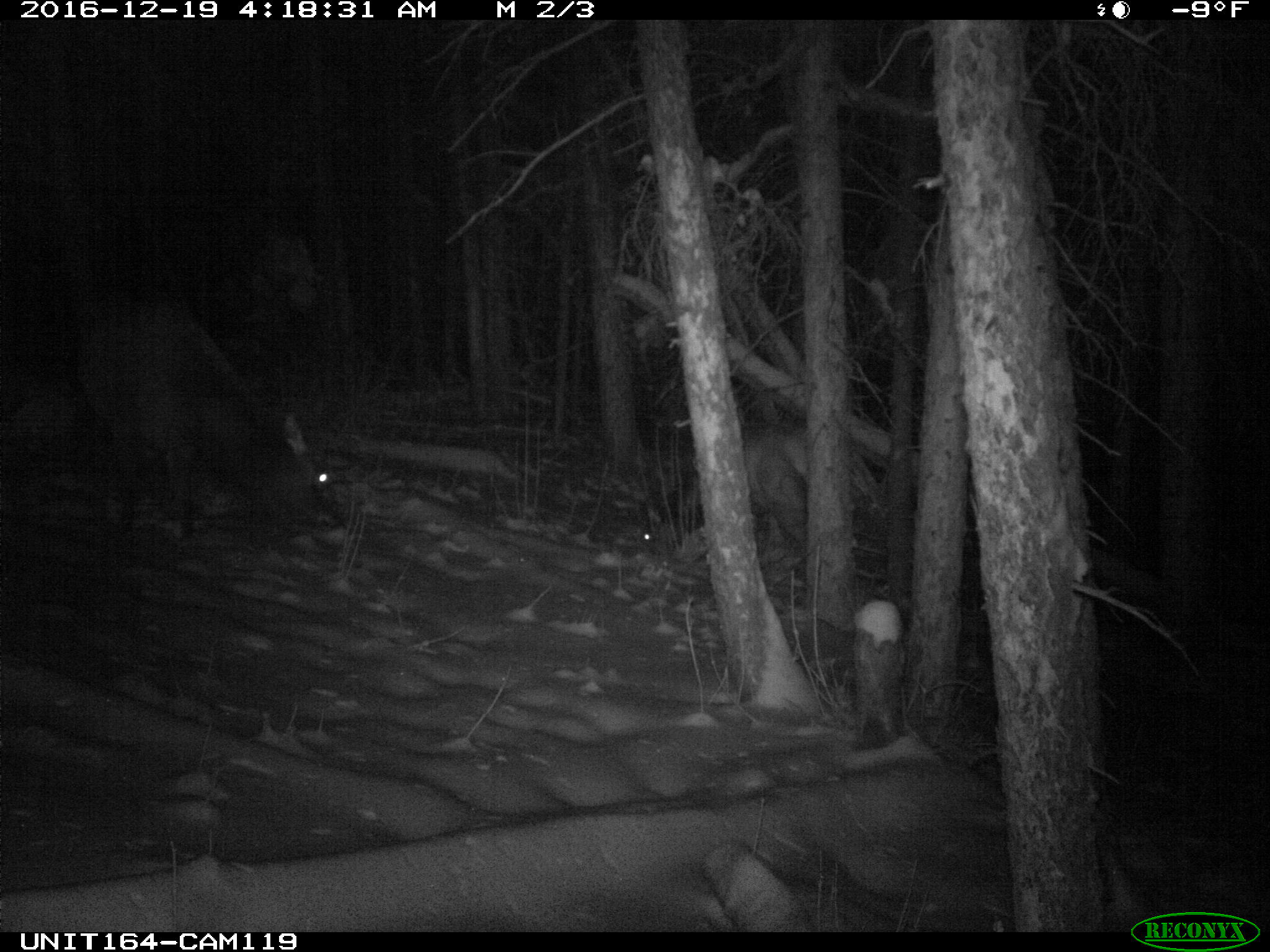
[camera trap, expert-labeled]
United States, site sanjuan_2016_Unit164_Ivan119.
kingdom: Animalia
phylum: Chordata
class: Mammalia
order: Artiodactyla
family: Cervidae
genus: Cervus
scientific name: Cervus elaphus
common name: red deer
Cervus elaphus (red deer).